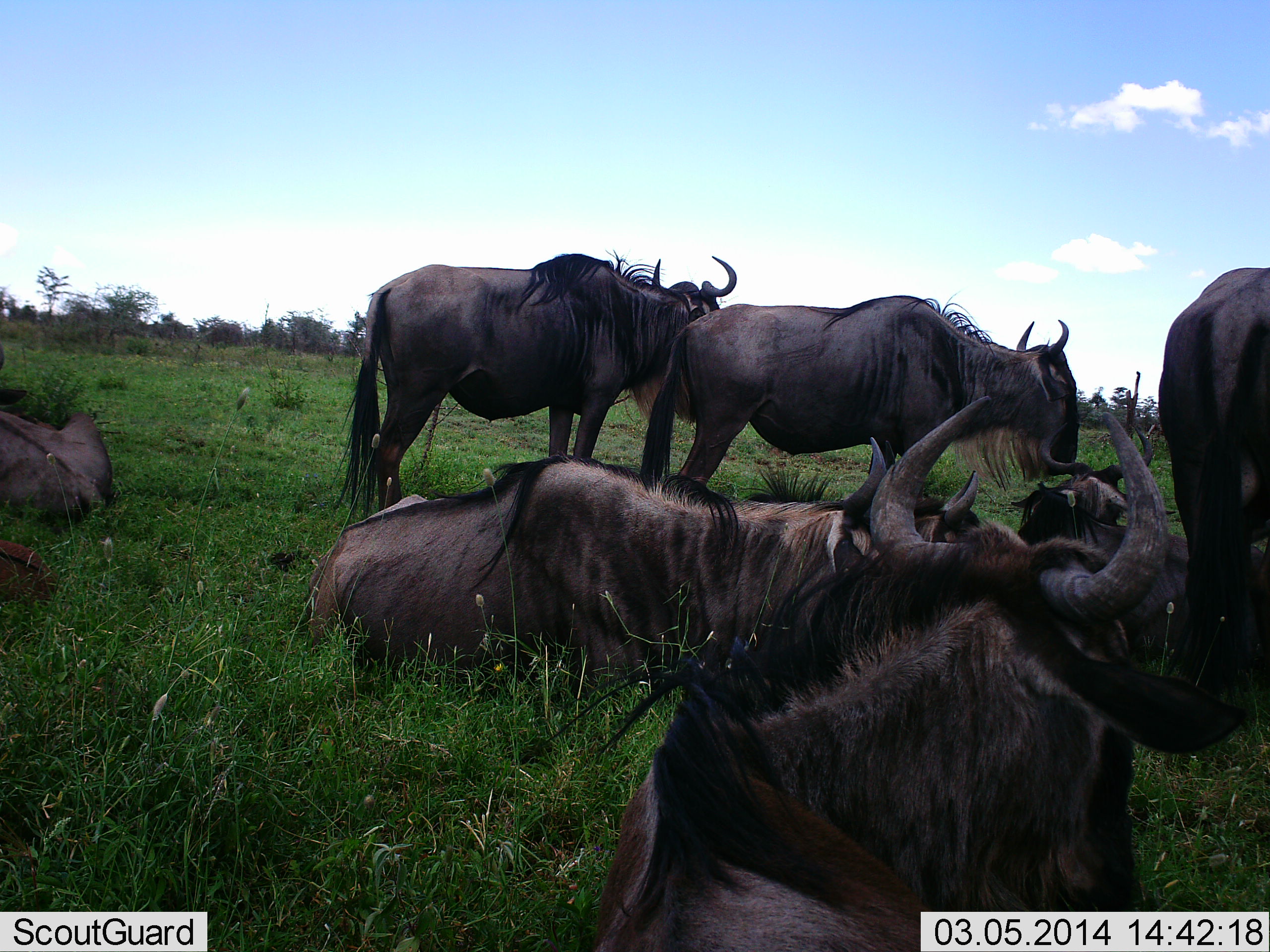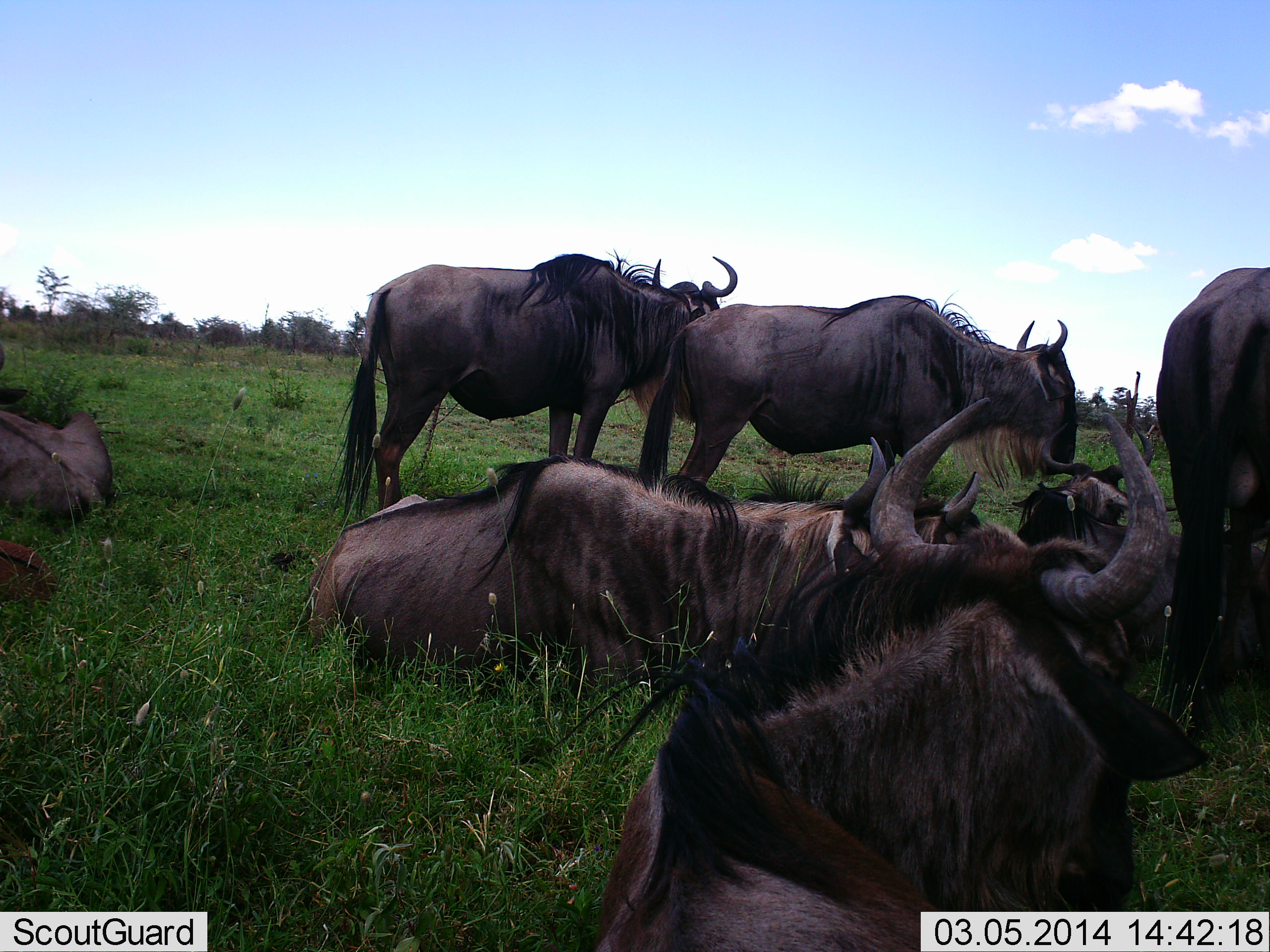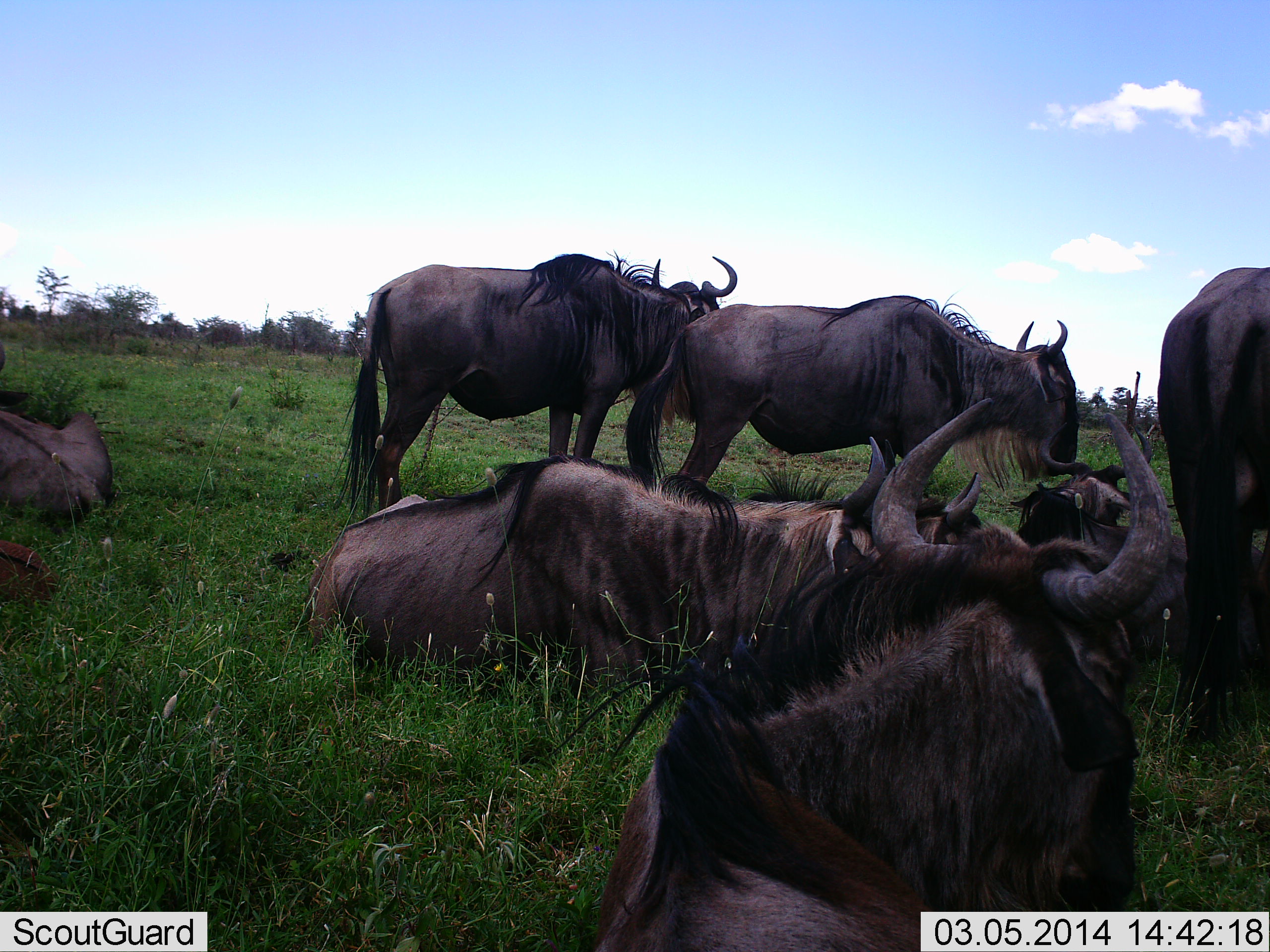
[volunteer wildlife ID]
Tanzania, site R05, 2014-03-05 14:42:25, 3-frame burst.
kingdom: Animalia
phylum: Chordata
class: Mammalia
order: Artiodactyla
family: Bovidae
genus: Connochaetes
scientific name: Connochaetes taurinus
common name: blue wildebeest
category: wildebeest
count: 8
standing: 100%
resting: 100%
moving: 0%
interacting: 10%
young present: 20%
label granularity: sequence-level